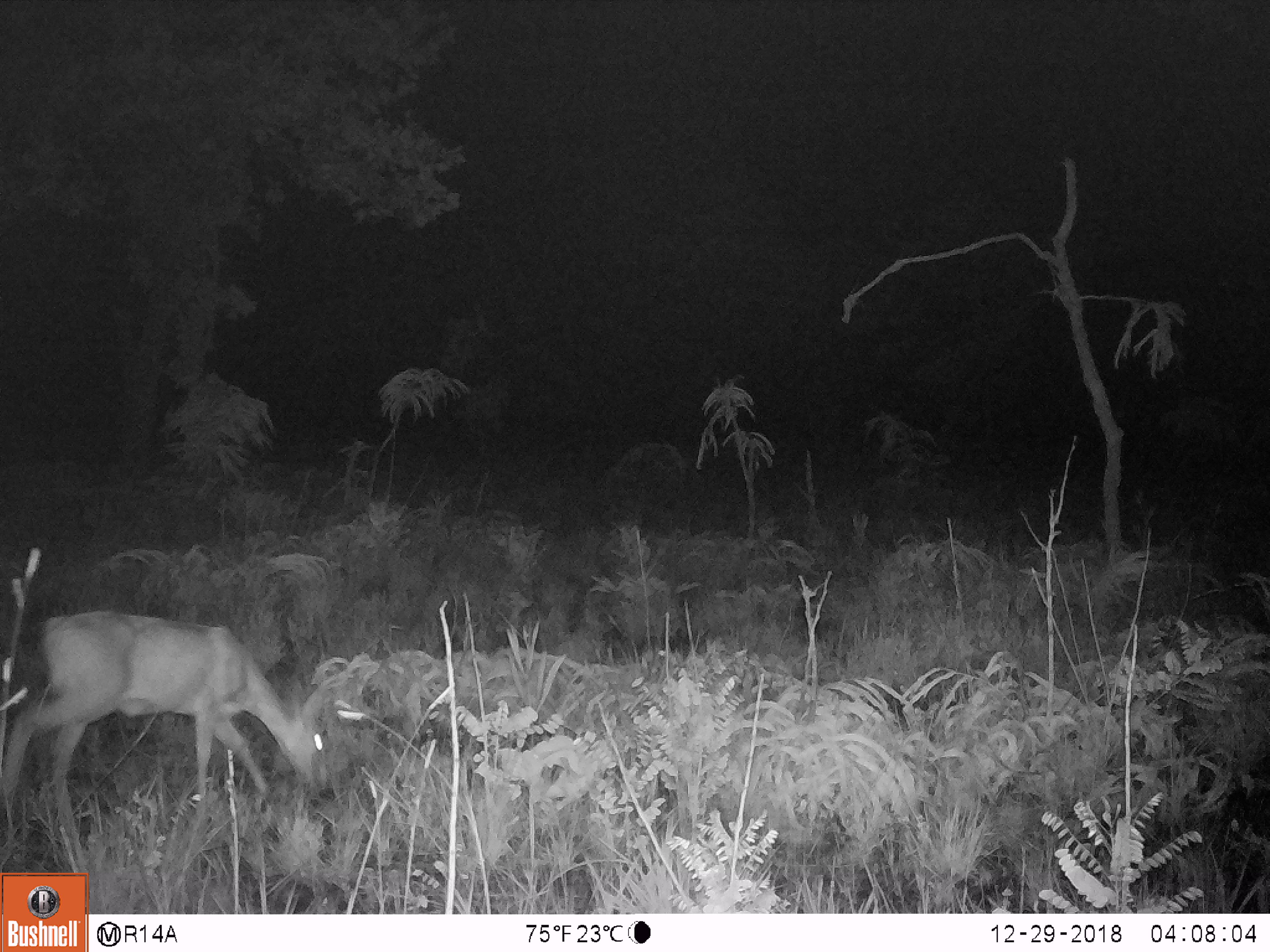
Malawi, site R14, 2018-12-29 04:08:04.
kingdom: Animalia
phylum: Chordata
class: Mammalia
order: Artiodactyla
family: Bovidae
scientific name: Antilopinae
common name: small antelope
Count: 1.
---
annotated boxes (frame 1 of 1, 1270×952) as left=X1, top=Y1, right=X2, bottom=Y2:
small antelope: left=0, top=605, right=339, bottom=827